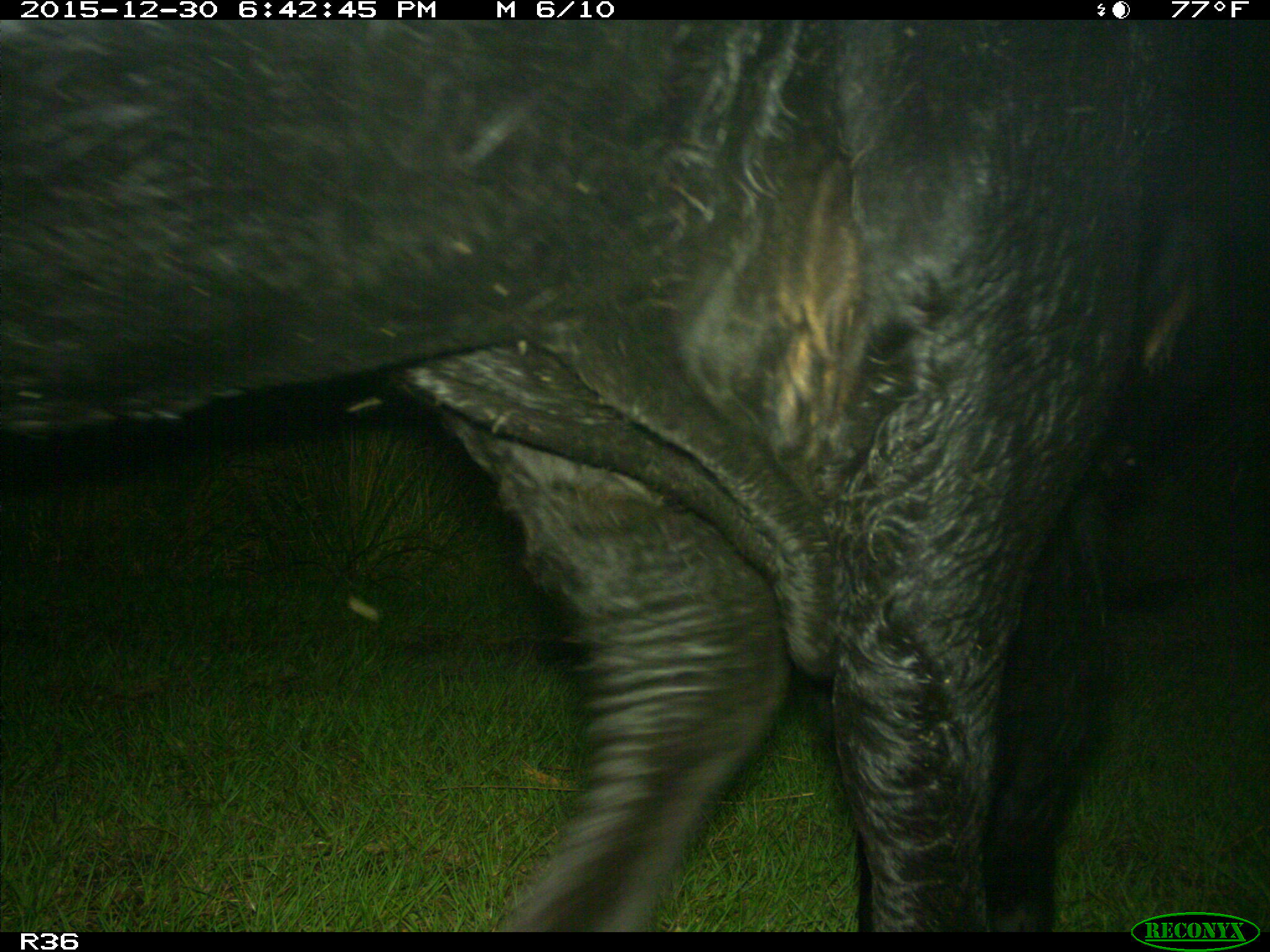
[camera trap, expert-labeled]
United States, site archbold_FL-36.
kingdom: Animalia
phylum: Chordata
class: Mammalia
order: Artiodactyla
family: Bovidae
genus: Bos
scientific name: Bos taurus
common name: domestic cow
Bos taurus (domestic cow).